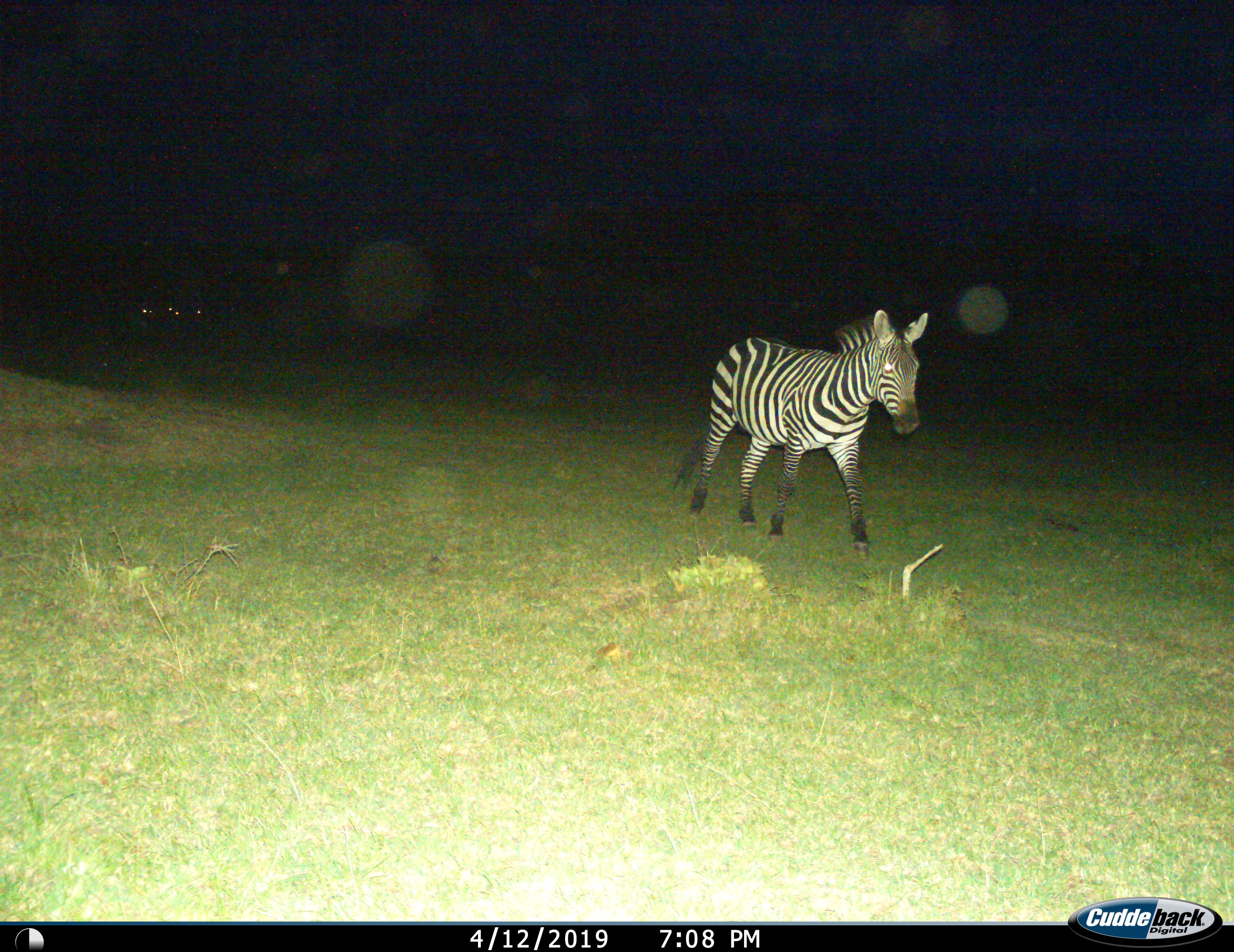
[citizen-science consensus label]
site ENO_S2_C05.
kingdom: Animalia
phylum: Chordata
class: Mammalia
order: Perissodactyla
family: Equidae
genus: Equus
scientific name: Equus quagga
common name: plains zebra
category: zebraplains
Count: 1.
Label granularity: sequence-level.